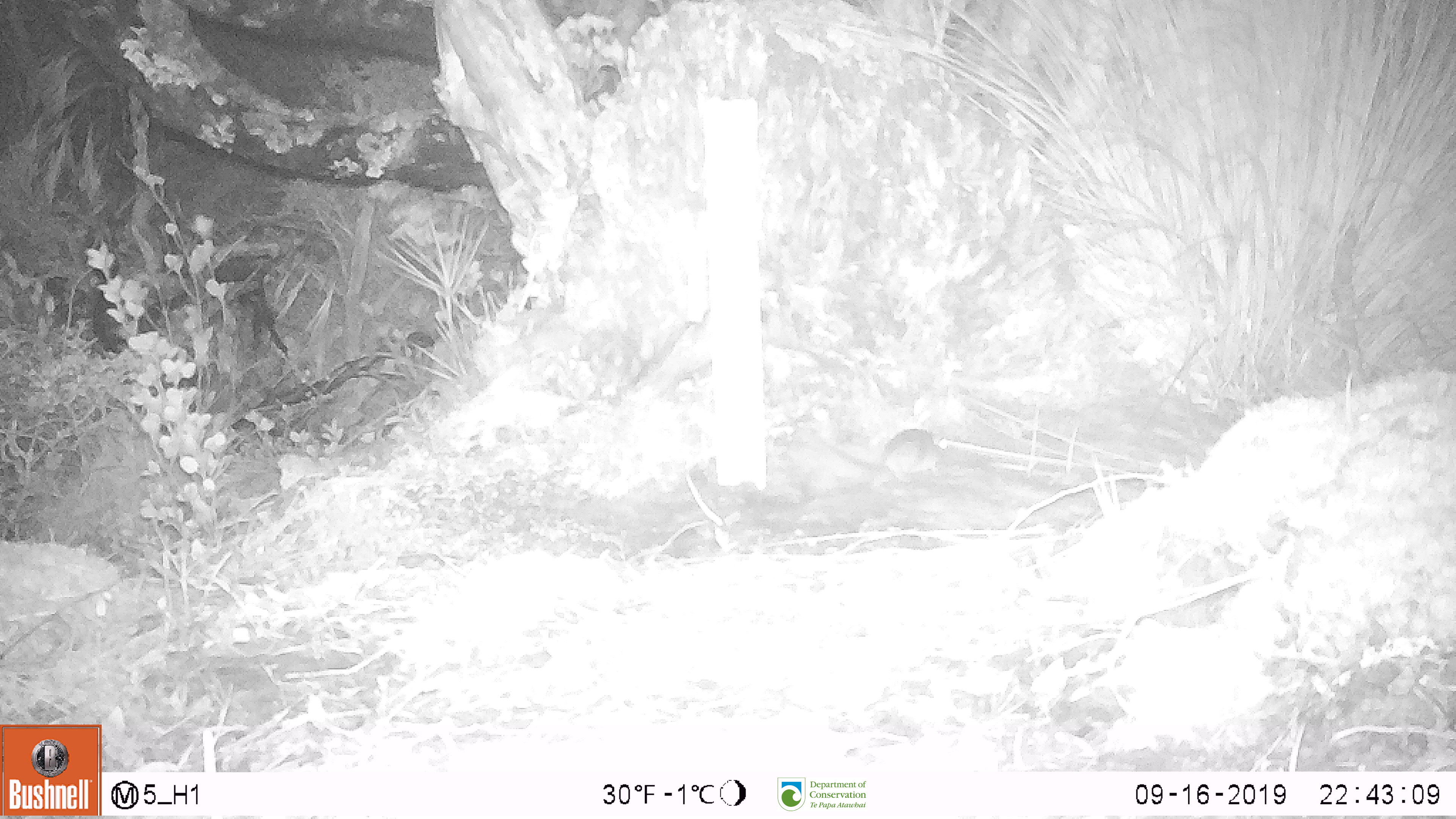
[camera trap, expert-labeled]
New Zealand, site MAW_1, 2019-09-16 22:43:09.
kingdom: Animalia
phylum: Chordata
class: Mammalia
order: Rodentia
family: Muridae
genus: Mus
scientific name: Mus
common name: mouse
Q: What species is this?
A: Mouse (Mus).